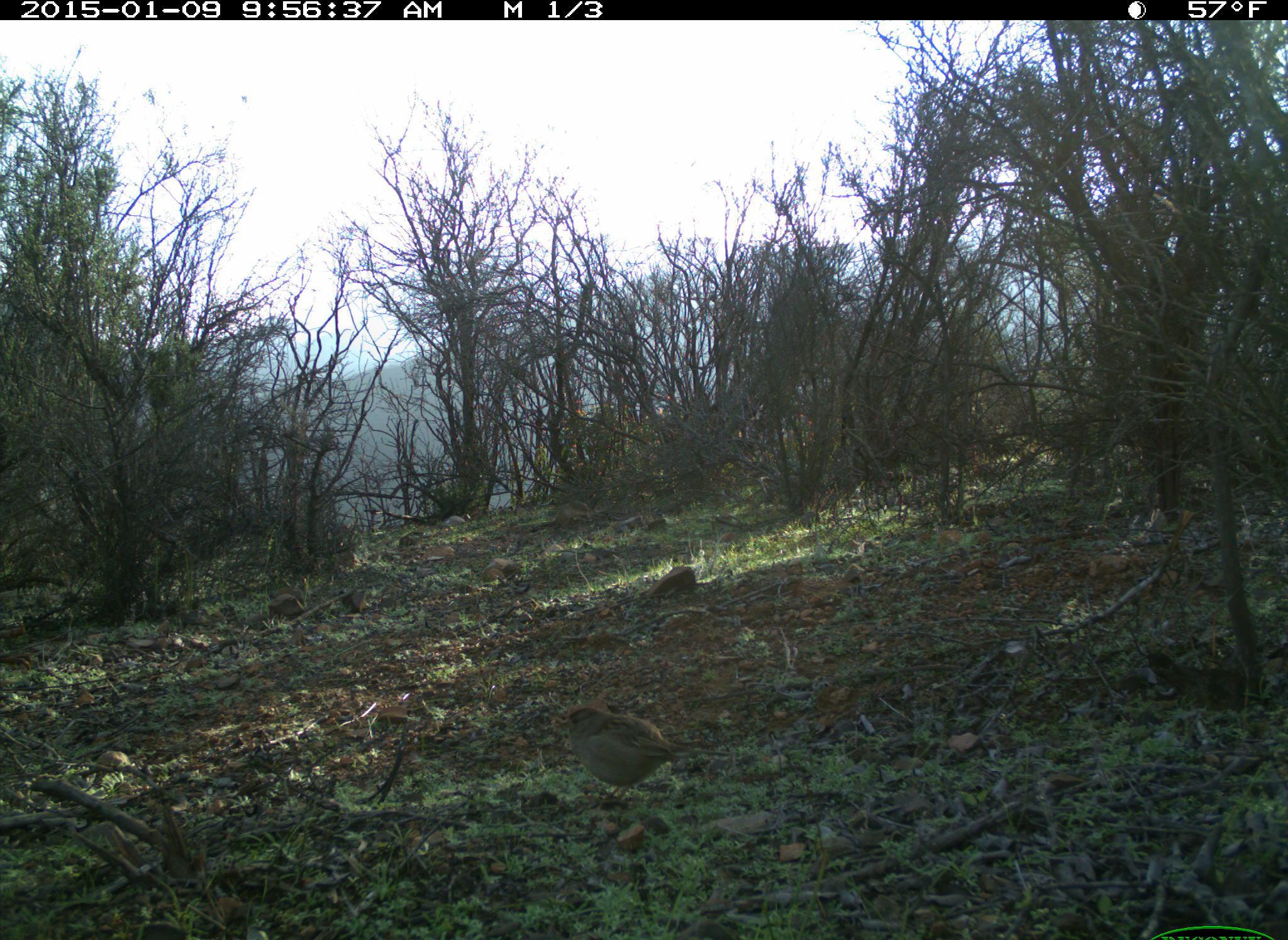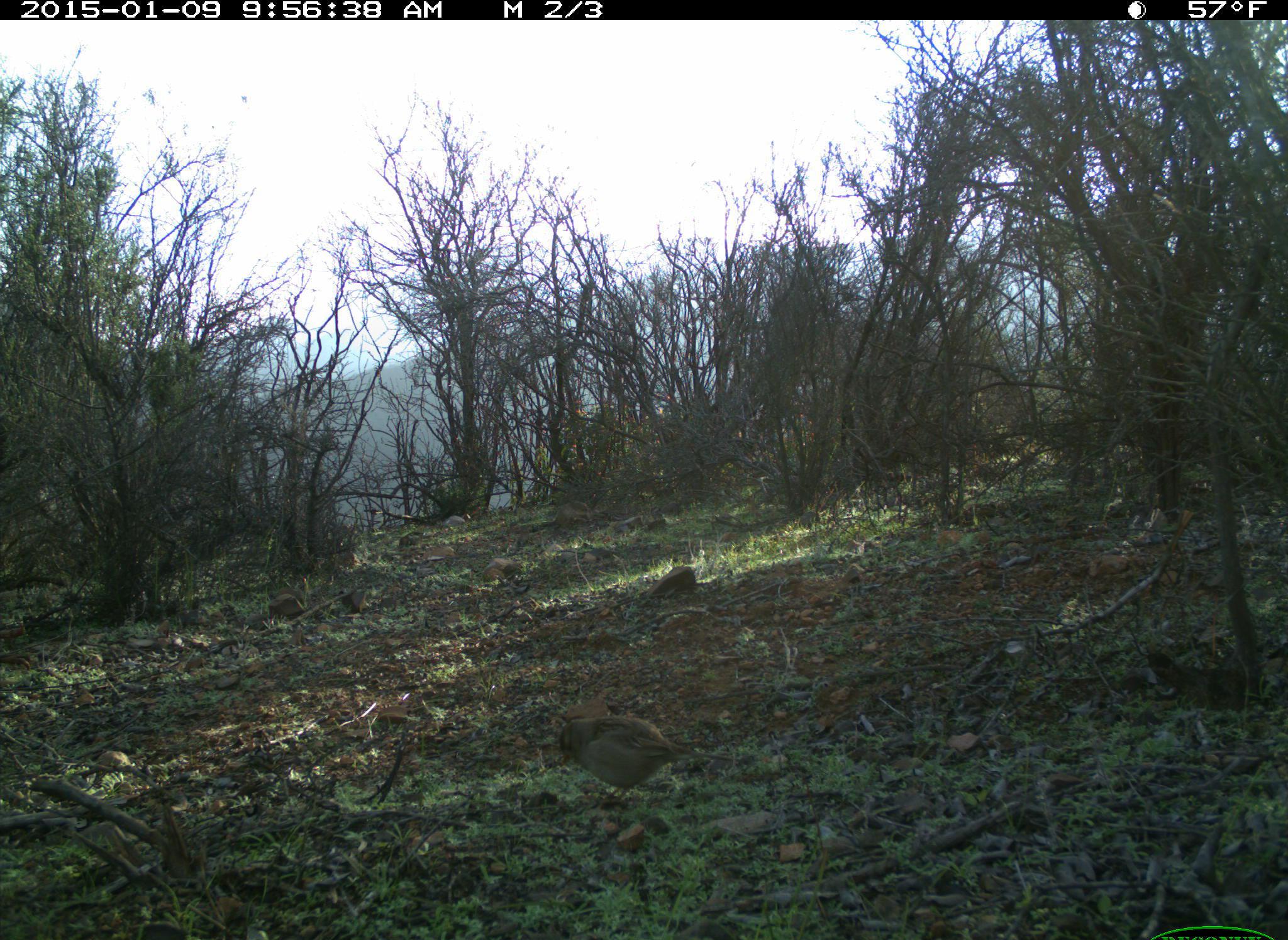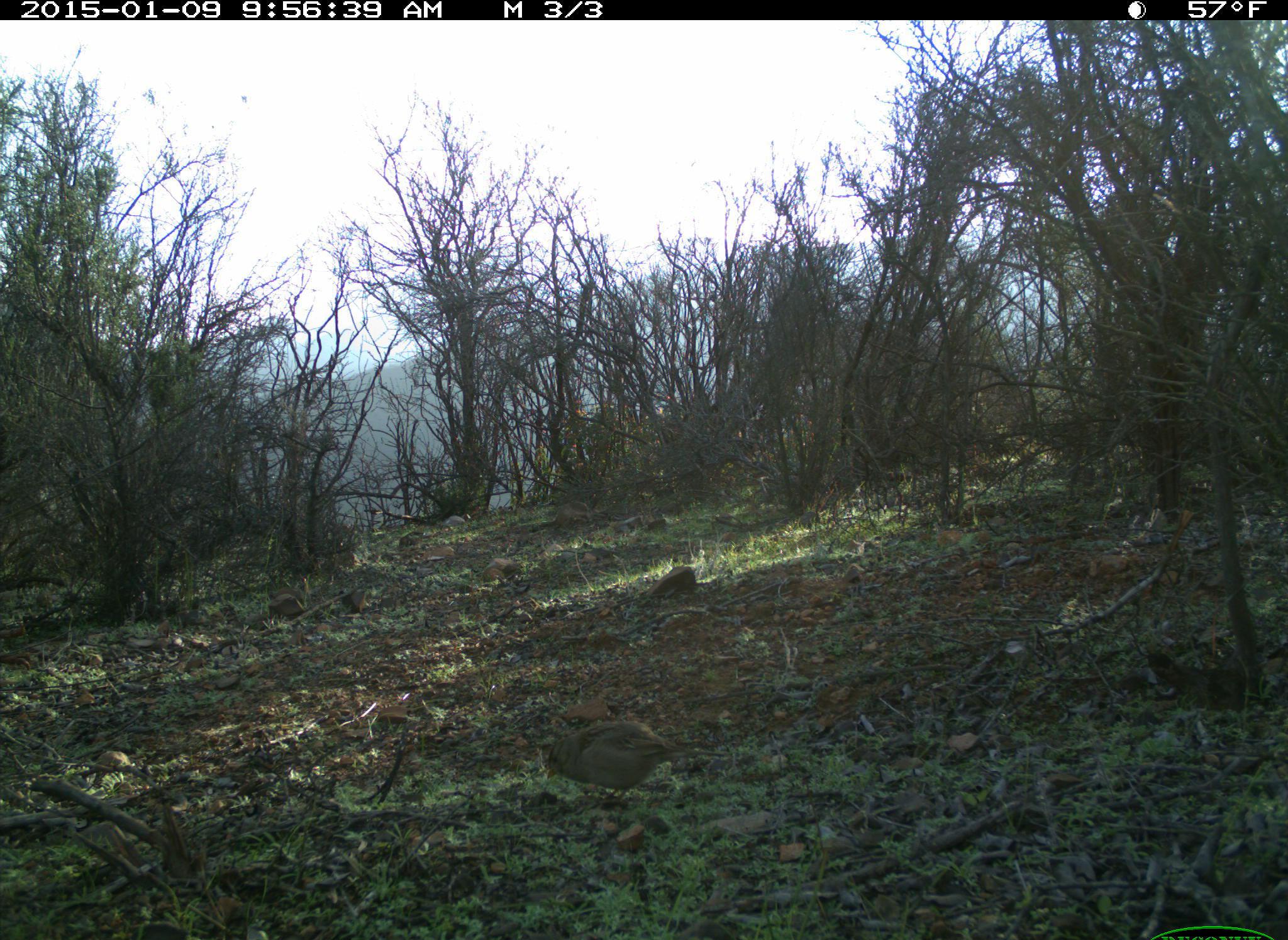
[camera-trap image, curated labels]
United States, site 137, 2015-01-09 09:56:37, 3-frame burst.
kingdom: Animalia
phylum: Chordata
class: Aves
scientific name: Aves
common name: bird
Bird (Aves).